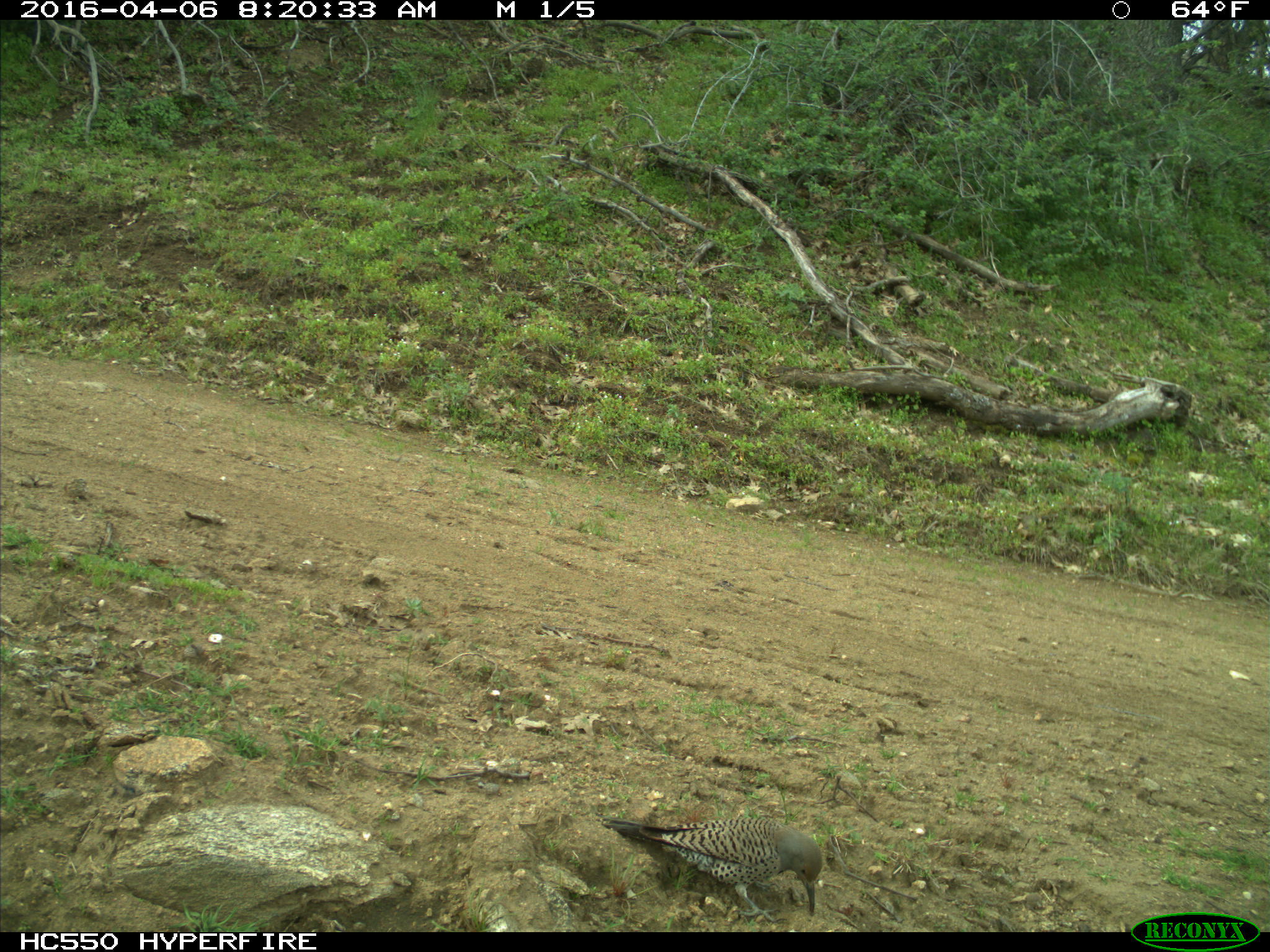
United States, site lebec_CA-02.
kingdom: Animalia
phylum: Chordata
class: Aves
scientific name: Aves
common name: birds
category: unidentified bird